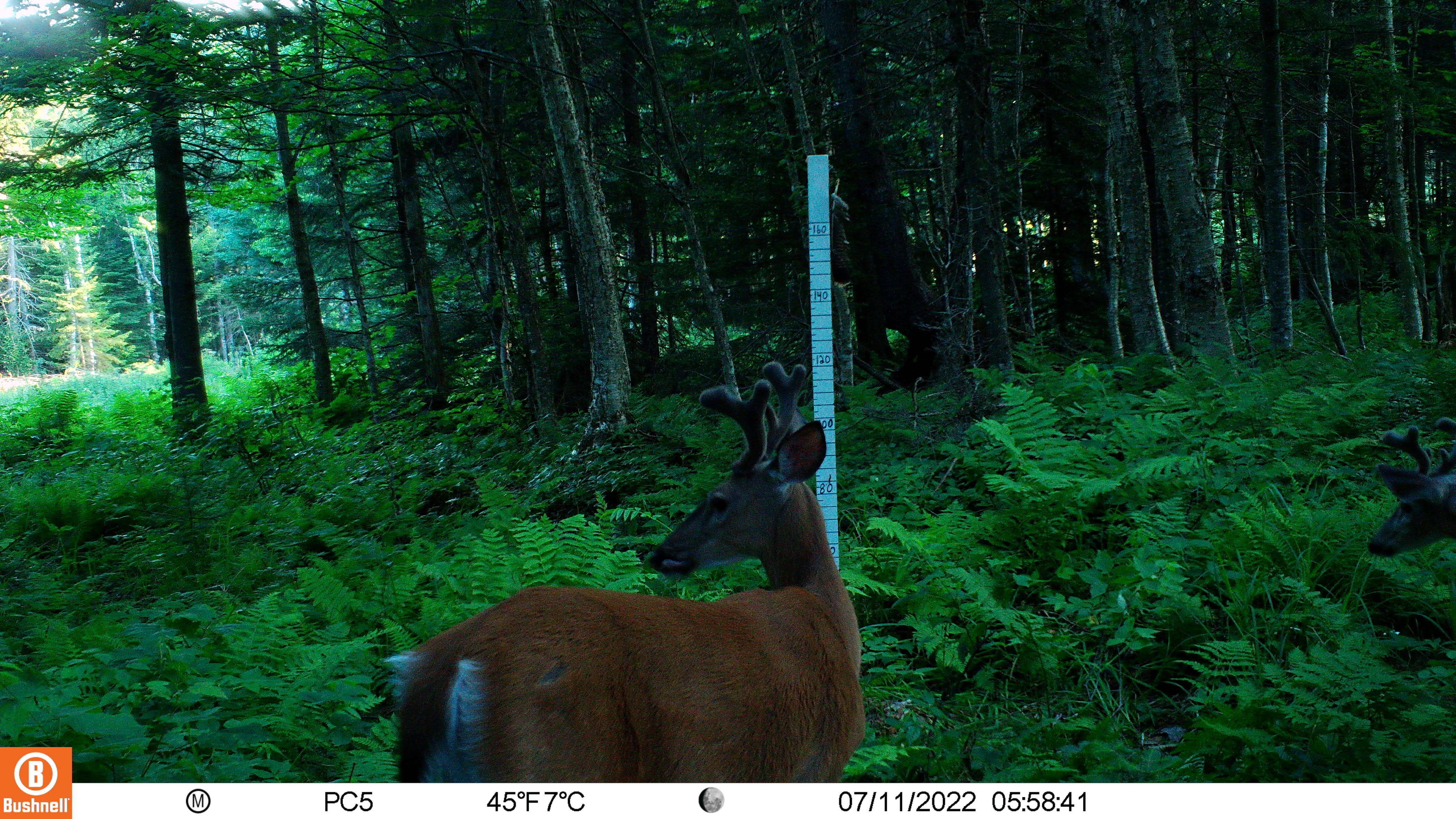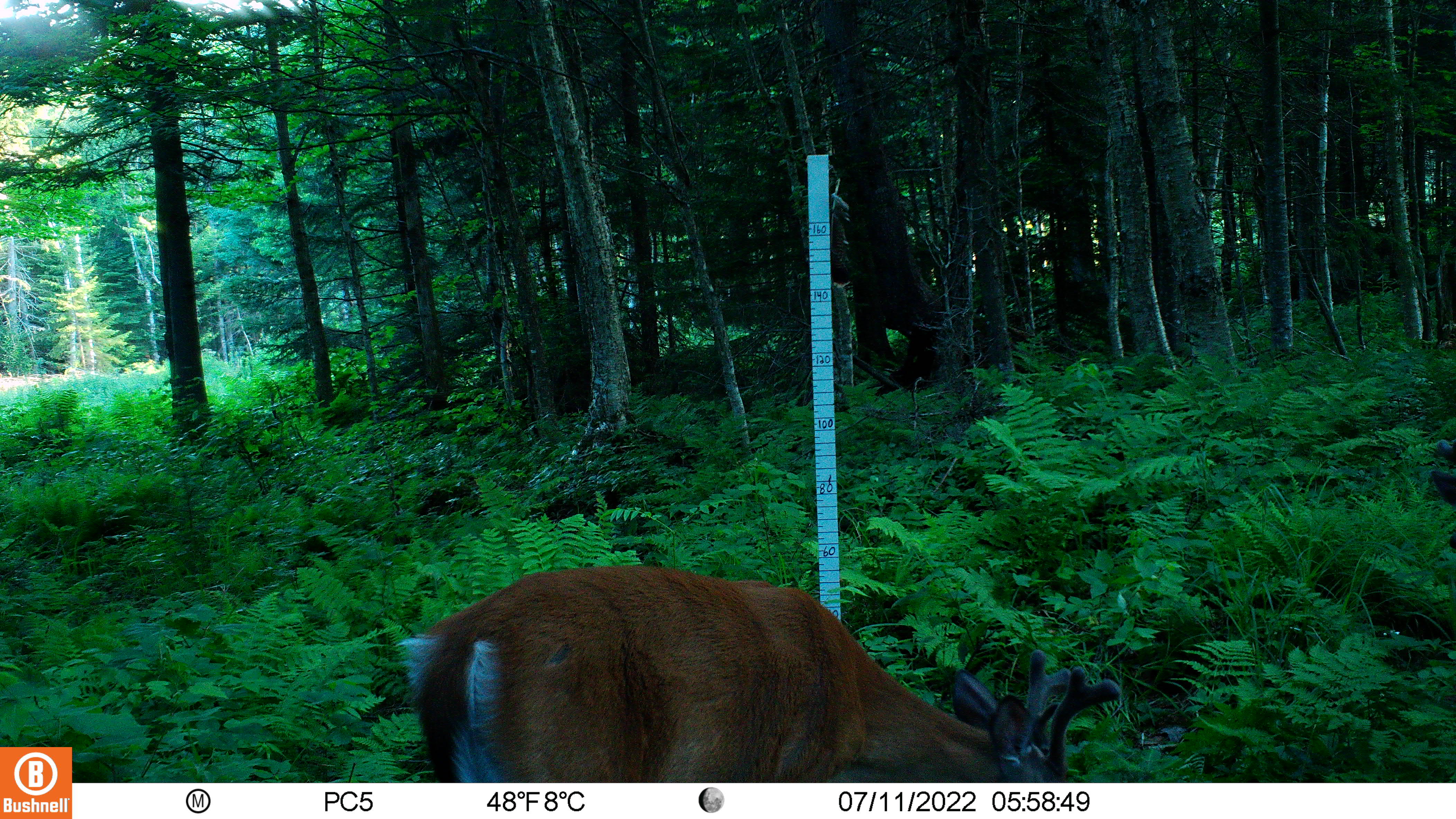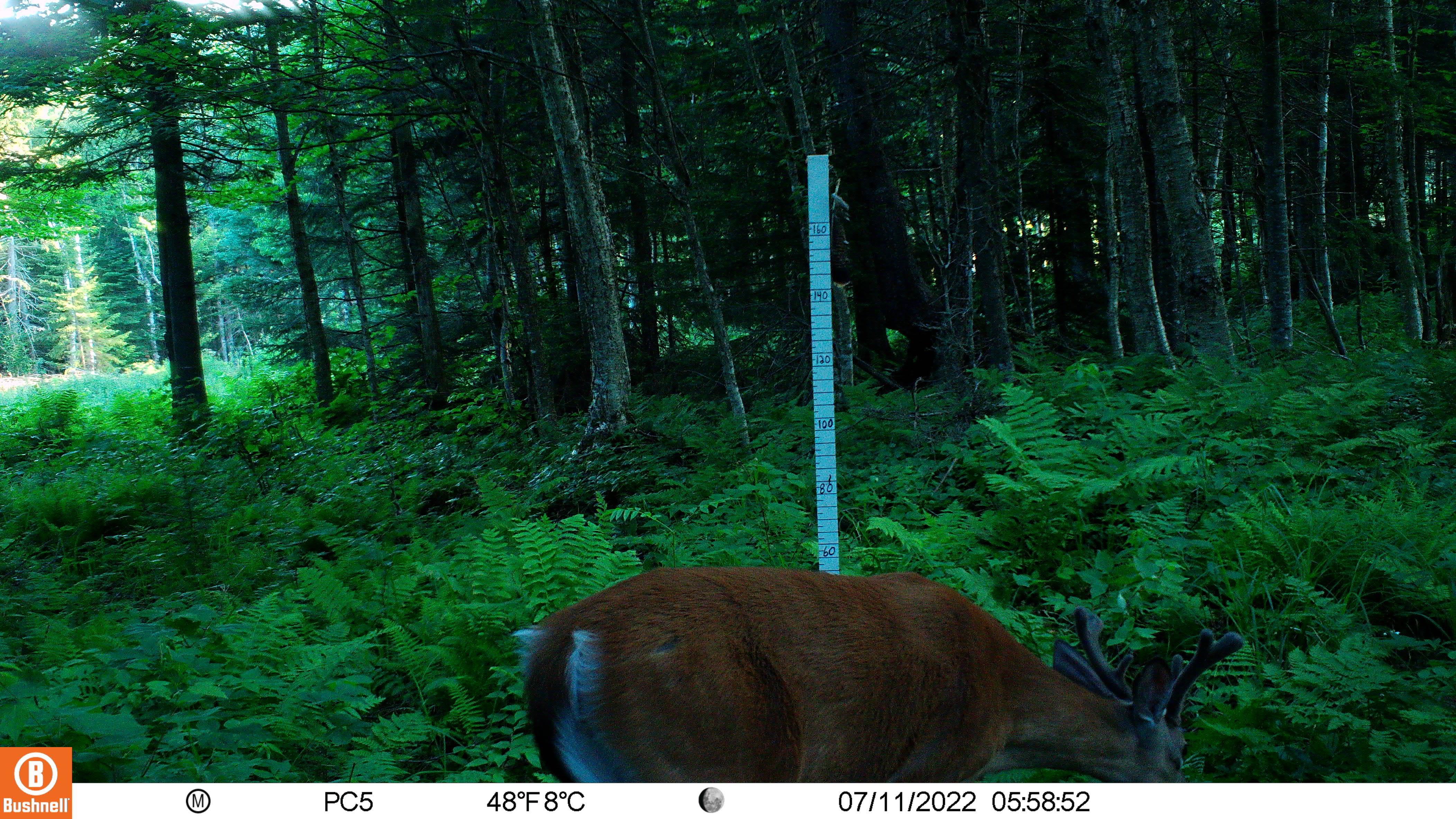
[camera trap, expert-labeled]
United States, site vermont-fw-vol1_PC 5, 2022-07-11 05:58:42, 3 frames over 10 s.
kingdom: Animalia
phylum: Chordata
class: Mammalia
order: Artiodactyla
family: Cervidae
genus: Odocoileus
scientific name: Odocoileus virginianus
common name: white-tailed deer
White-tailed deer (Odocoileus virginianus).